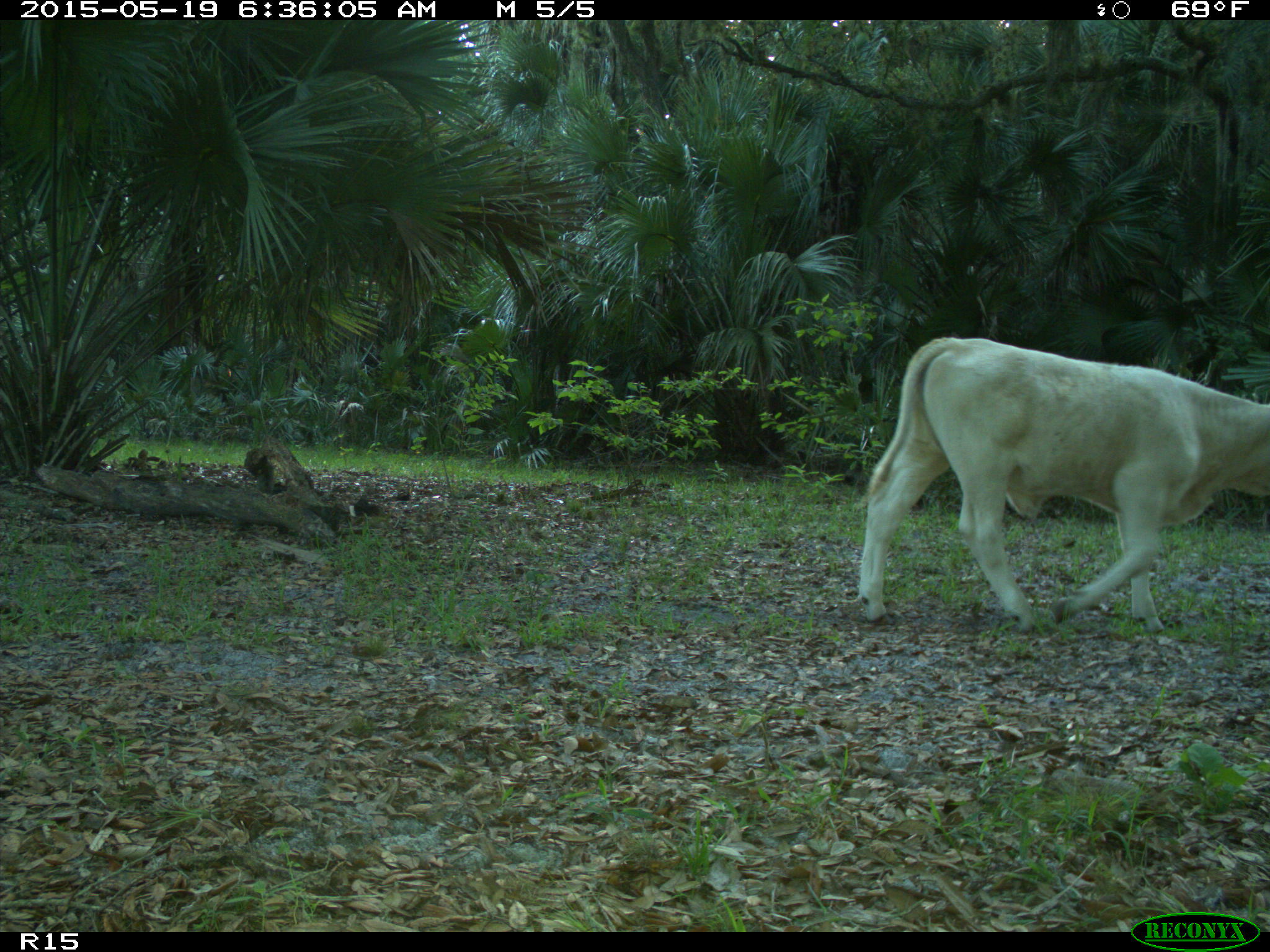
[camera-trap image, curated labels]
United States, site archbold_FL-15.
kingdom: Animalia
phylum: Chordata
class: Mammalia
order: Artiodactyla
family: Bovidae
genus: Bos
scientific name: Bos taurus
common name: domestic cow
Bos taurus (domestic cow).